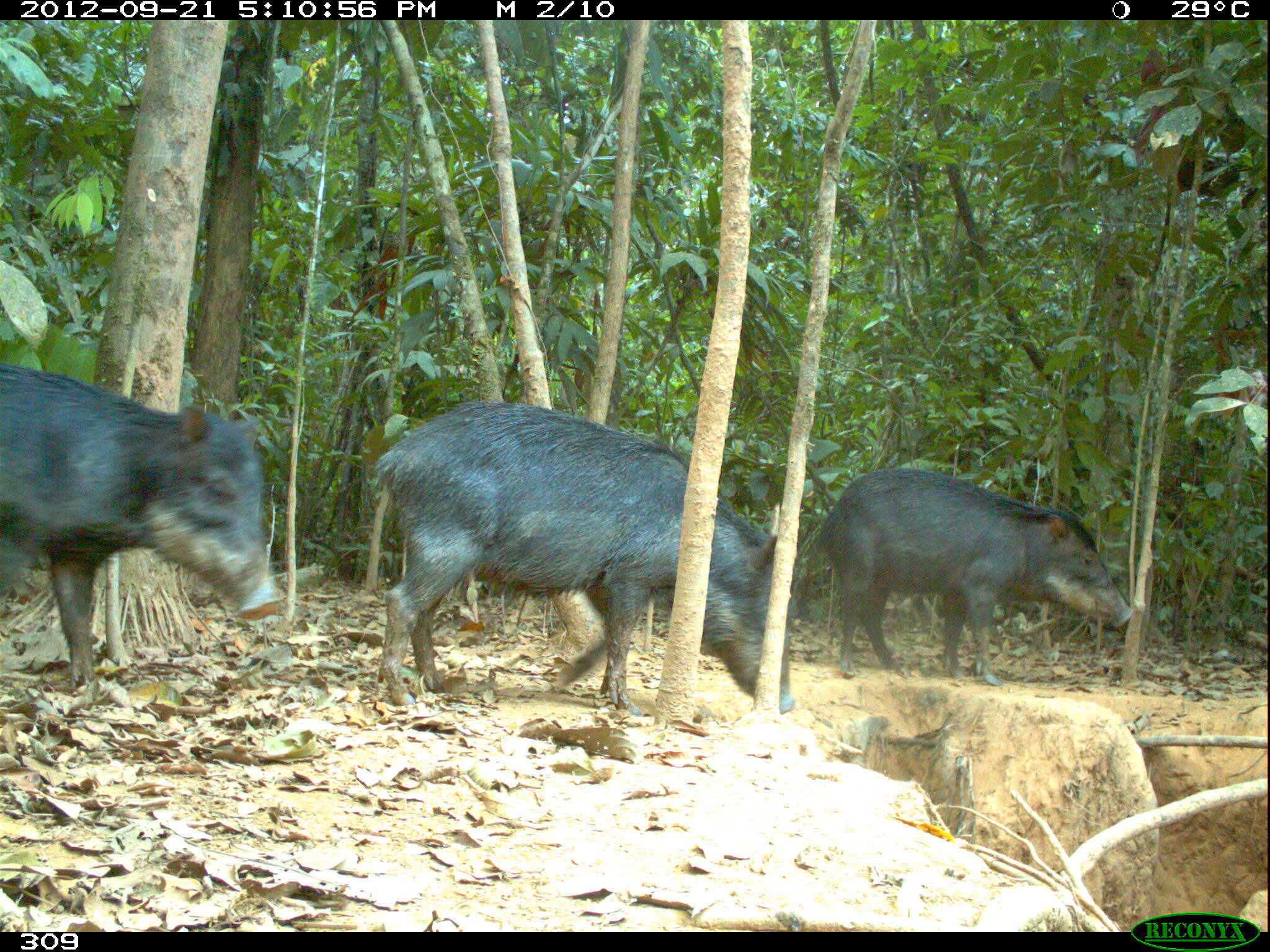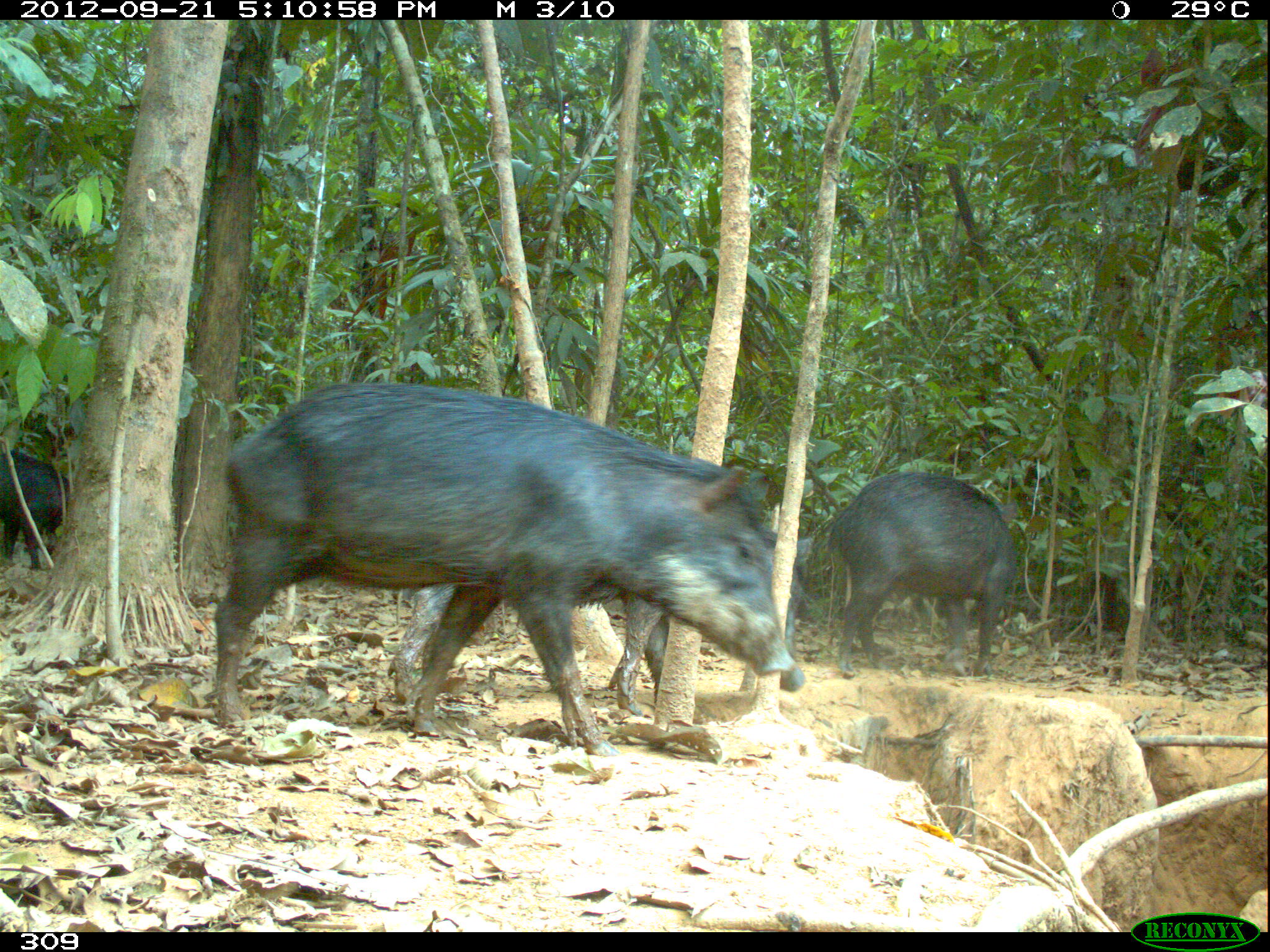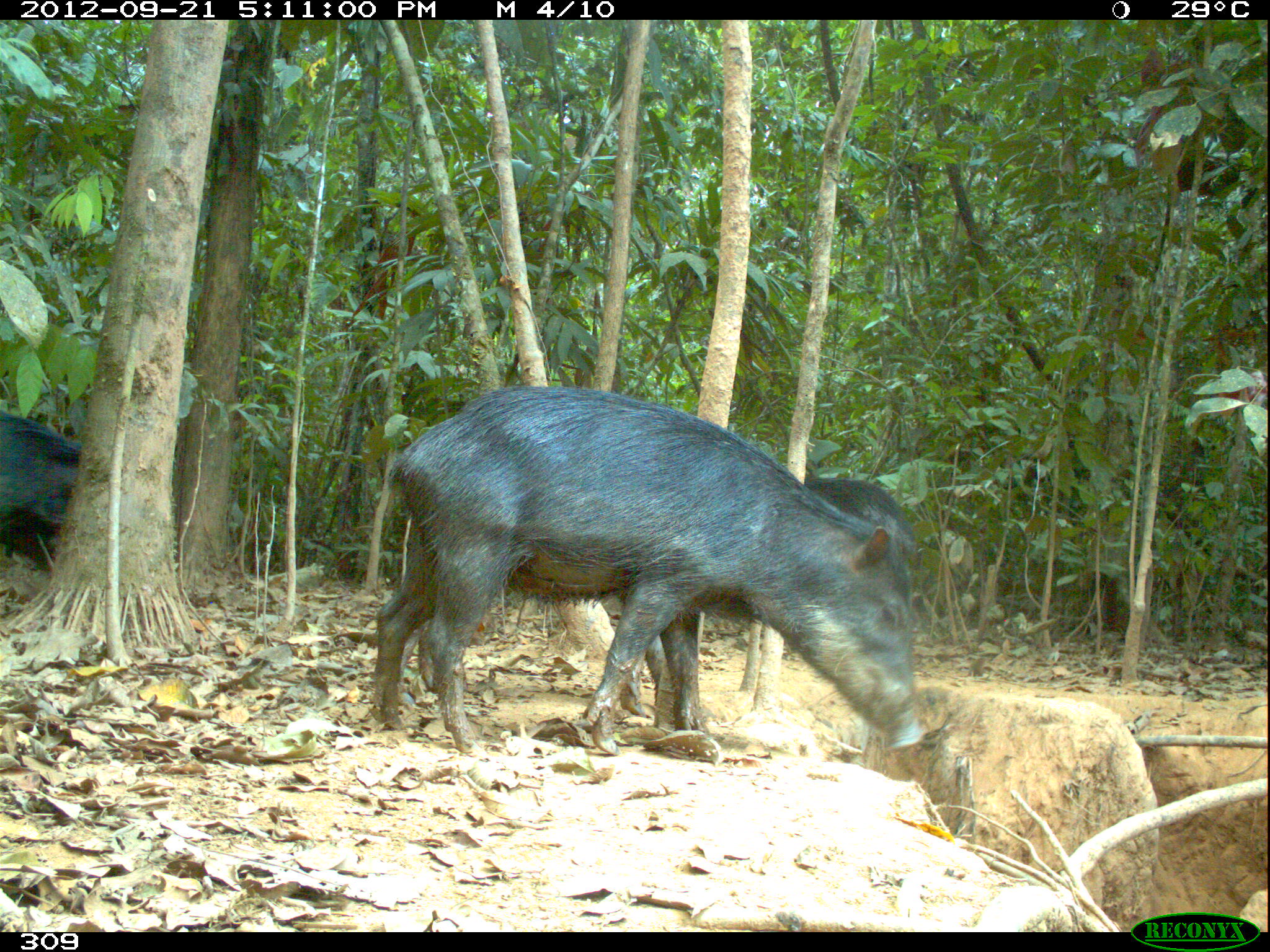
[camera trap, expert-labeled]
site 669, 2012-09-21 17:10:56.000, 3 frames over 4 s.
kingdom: Animalia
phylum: Chordata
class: Mammalia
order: Artiodactyla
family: Tayassuidae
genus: Tayassu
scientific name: Tayassu pecari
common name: white-lipped peccary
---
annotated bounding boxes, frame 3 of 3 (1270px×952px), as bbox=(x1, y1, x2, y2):
tayassu pecari: bbox=(369, 392, 923, 754); bbox=(370, 383, 909, 725); bbox=(0, 412, 82, 543); bbox=(803, 478, 914, 561)